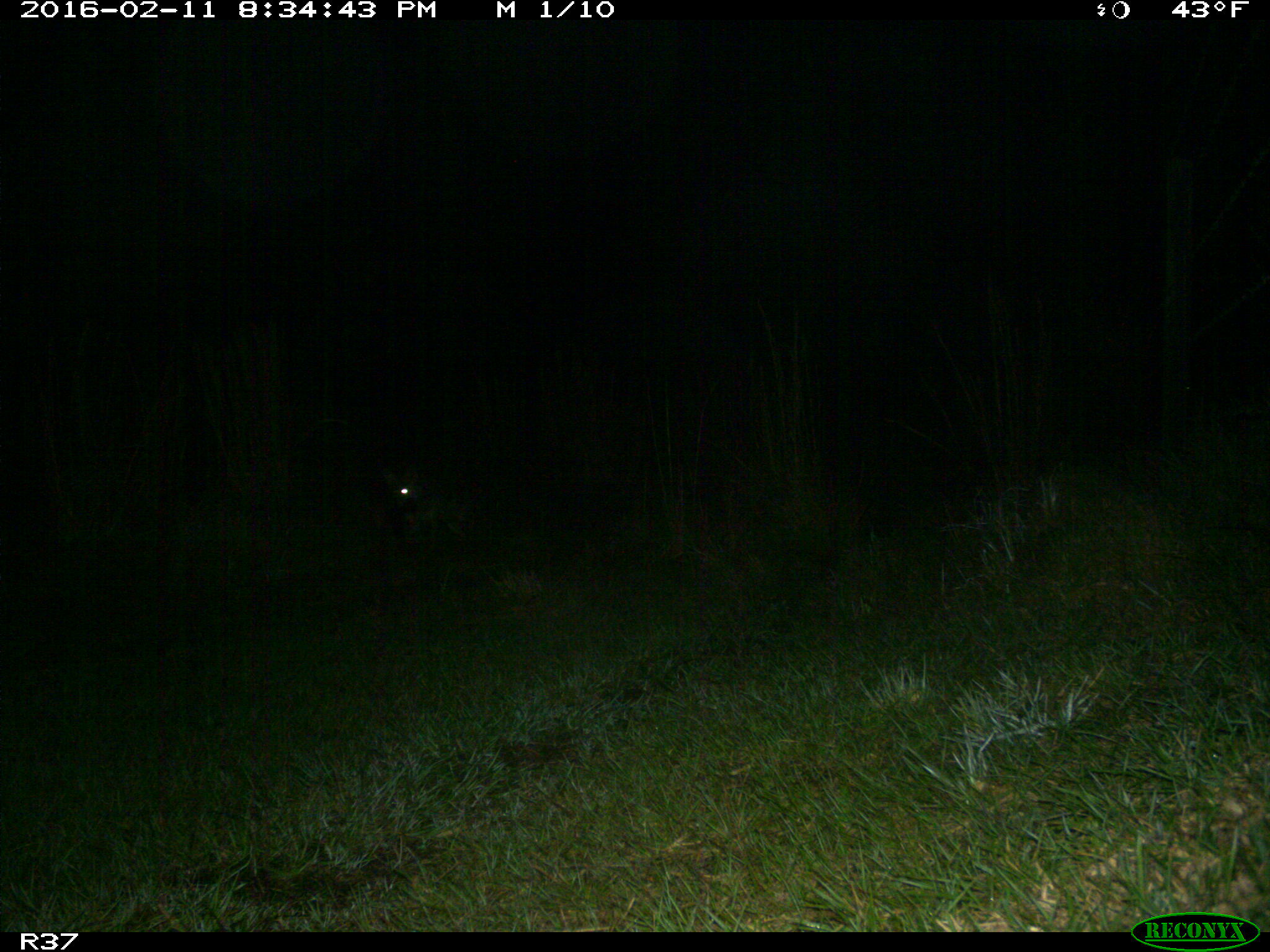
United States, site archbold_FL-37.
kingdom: Animalia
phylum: Chordata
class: Mammalia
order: Carnivora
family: Canidae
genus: Canis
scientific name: Canis latrans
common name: coyote